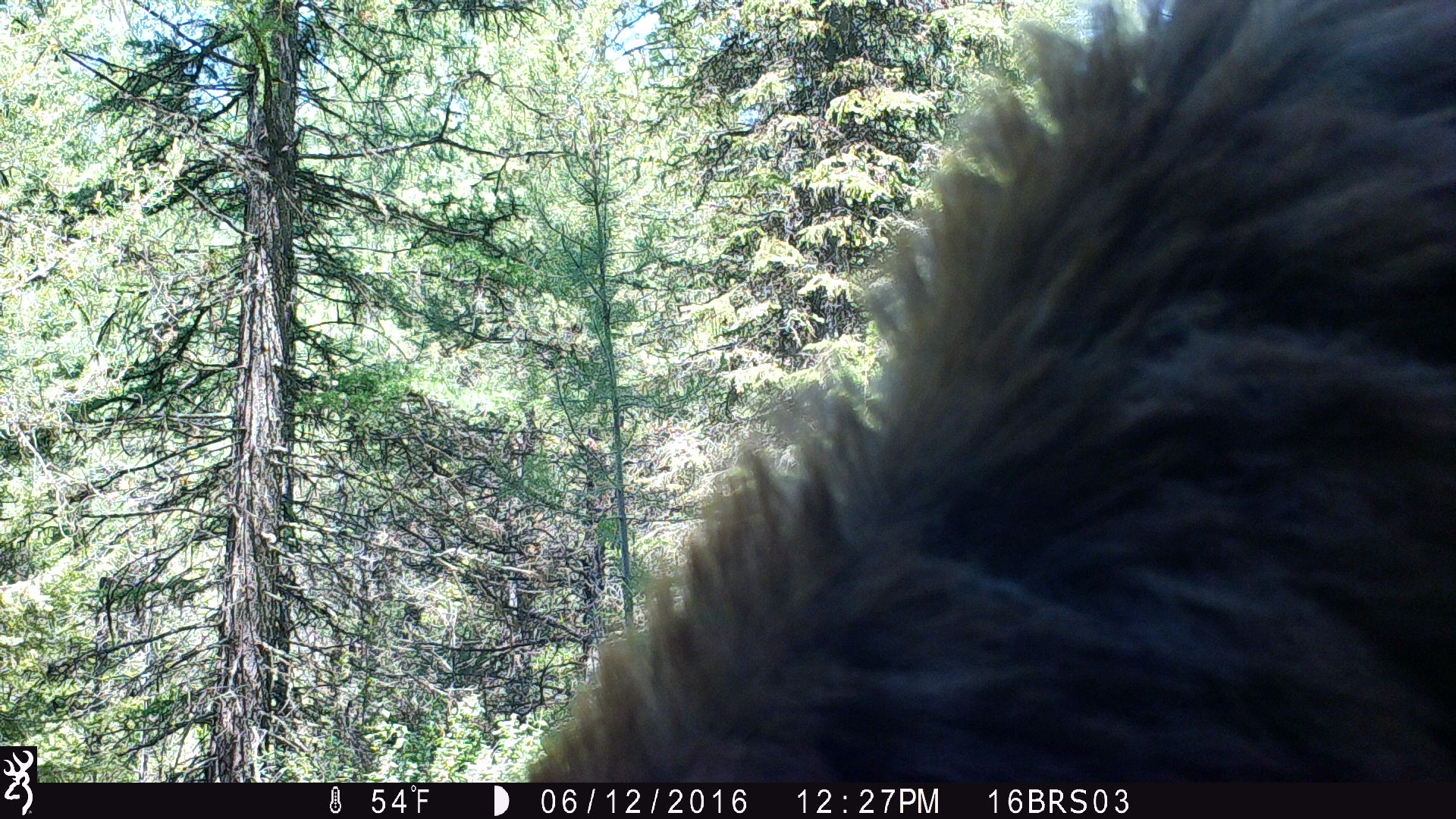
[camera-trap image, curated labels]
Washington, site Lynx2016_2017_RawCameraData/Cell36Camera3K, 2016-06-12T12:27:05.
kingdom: Animalia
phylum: Chordata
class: Mammalia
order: Carnivora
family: Ursidae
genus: Ursus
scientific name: Ursus americanus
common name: american black bear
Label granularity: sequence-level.